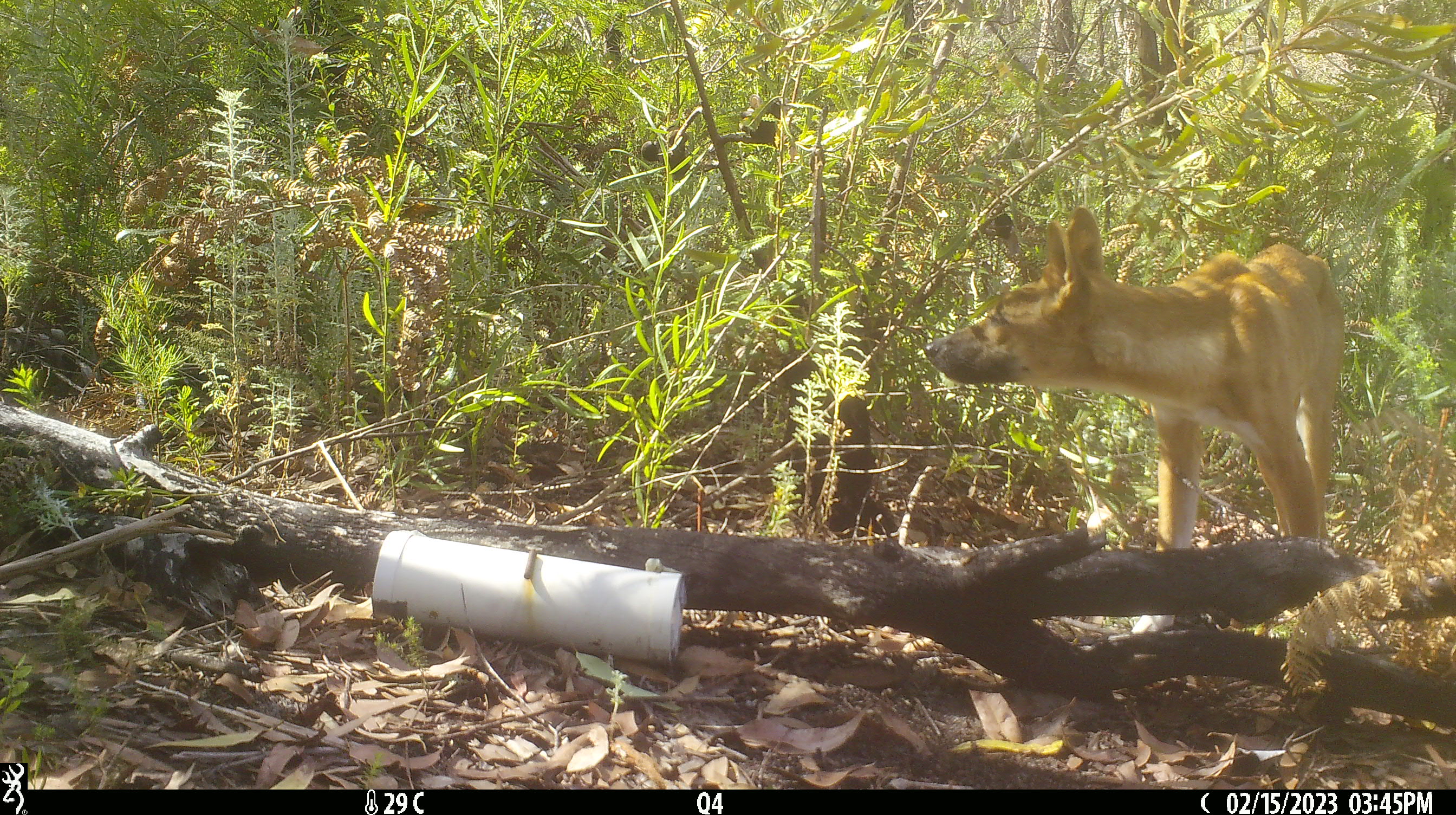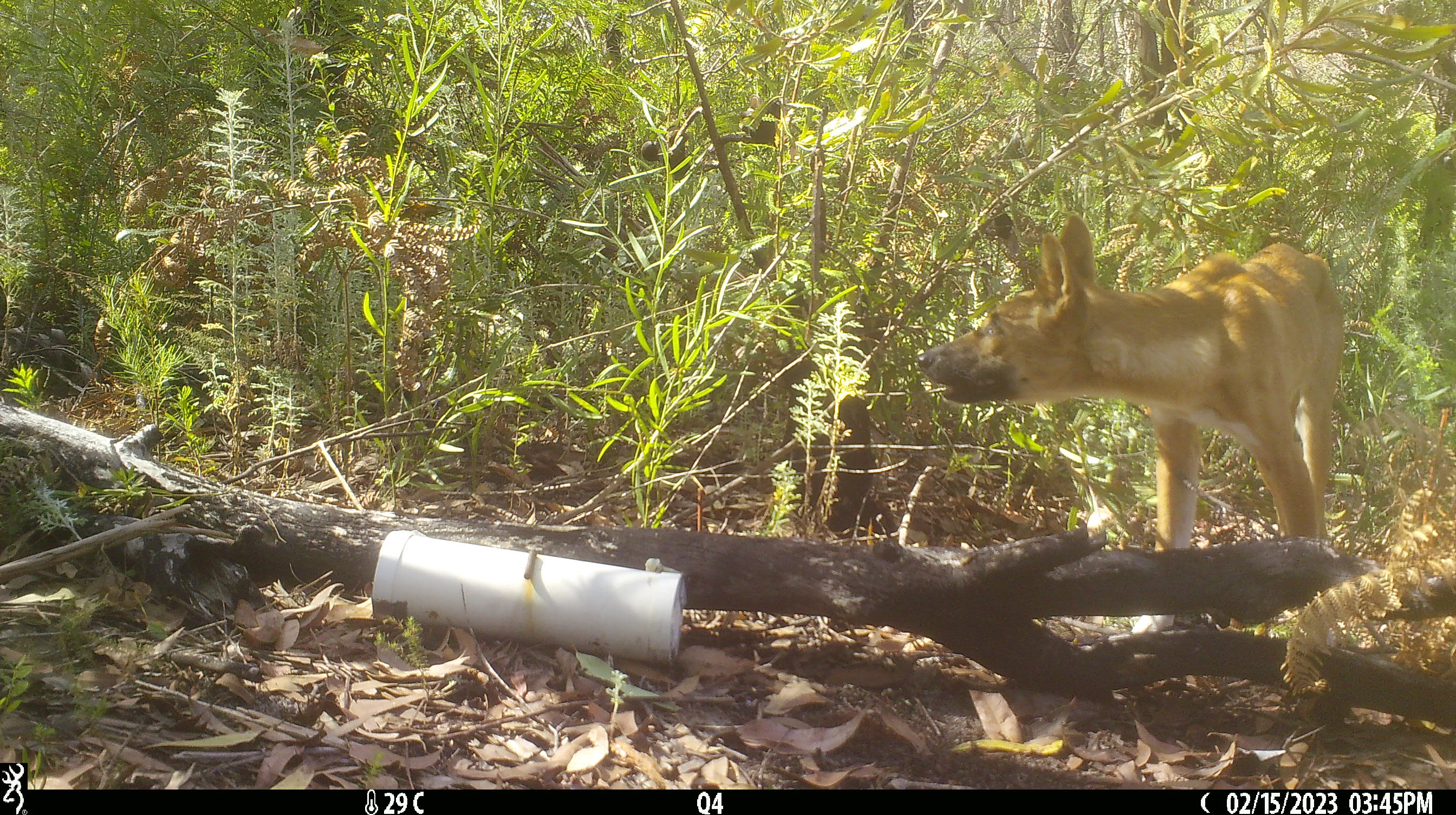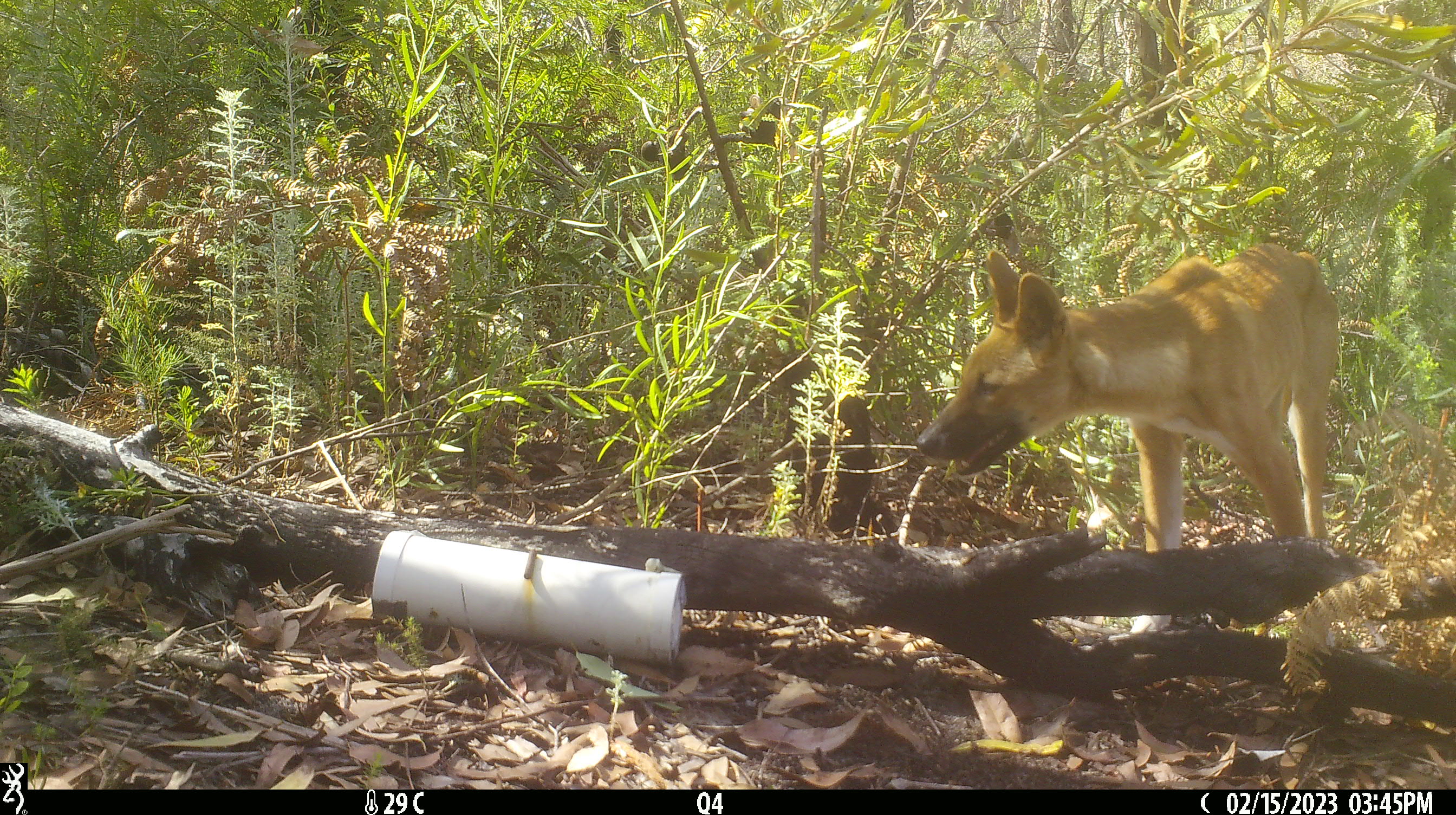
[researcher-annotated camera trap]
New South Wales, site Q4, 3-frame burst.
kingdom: Animalia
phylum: Chordata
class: Mammalia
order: Carnivora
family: Canidae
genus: Canis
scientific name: Canis familiaris dingo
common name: dingo